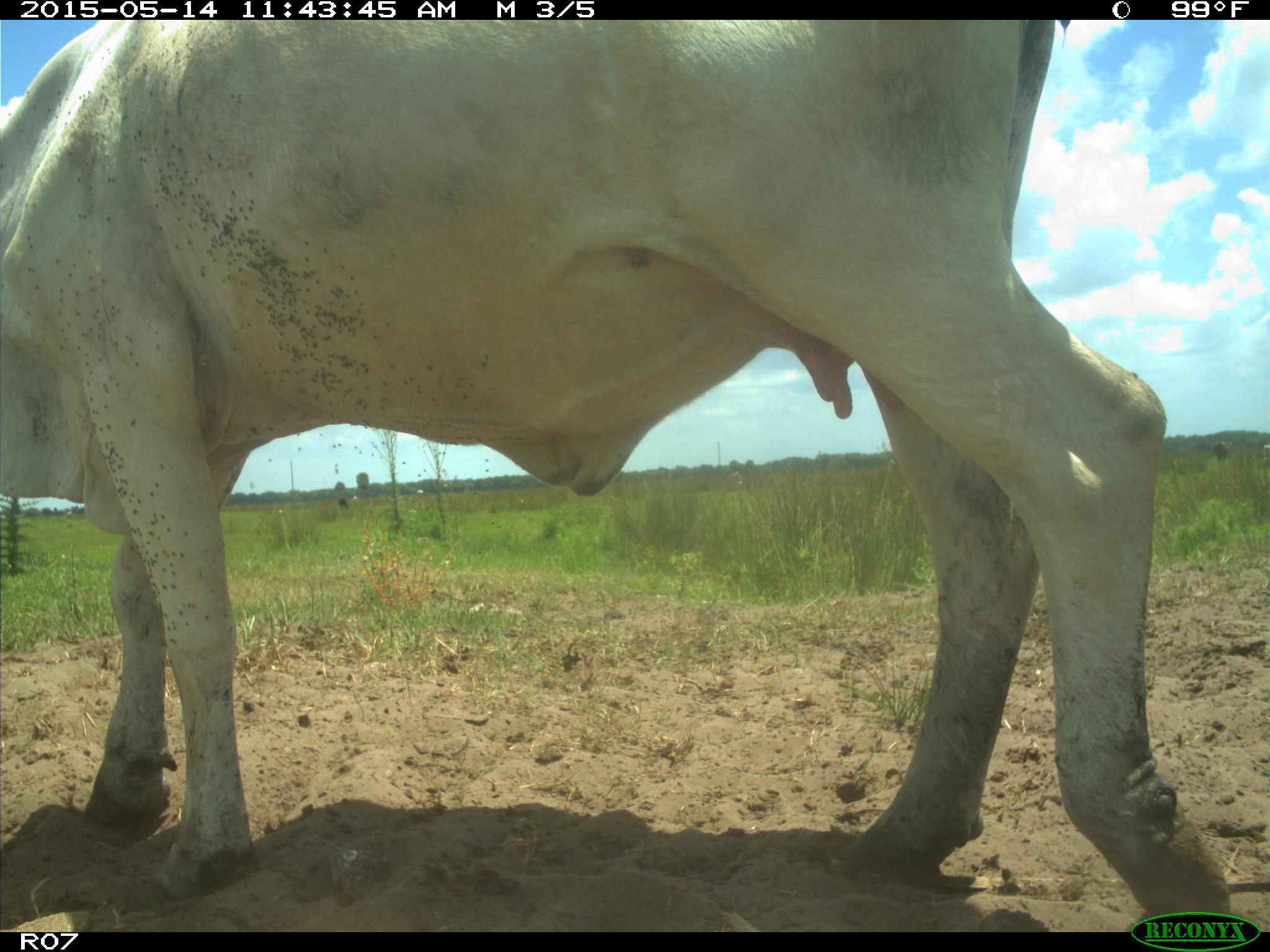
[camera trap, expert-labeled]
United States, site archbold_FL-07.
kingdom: Animalia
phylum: Chordata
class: Mammalia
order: Artiodactyla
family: Bovidae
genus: Bos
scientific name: Bos taurus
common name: domestic cow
Bos taurus (domestic cow).